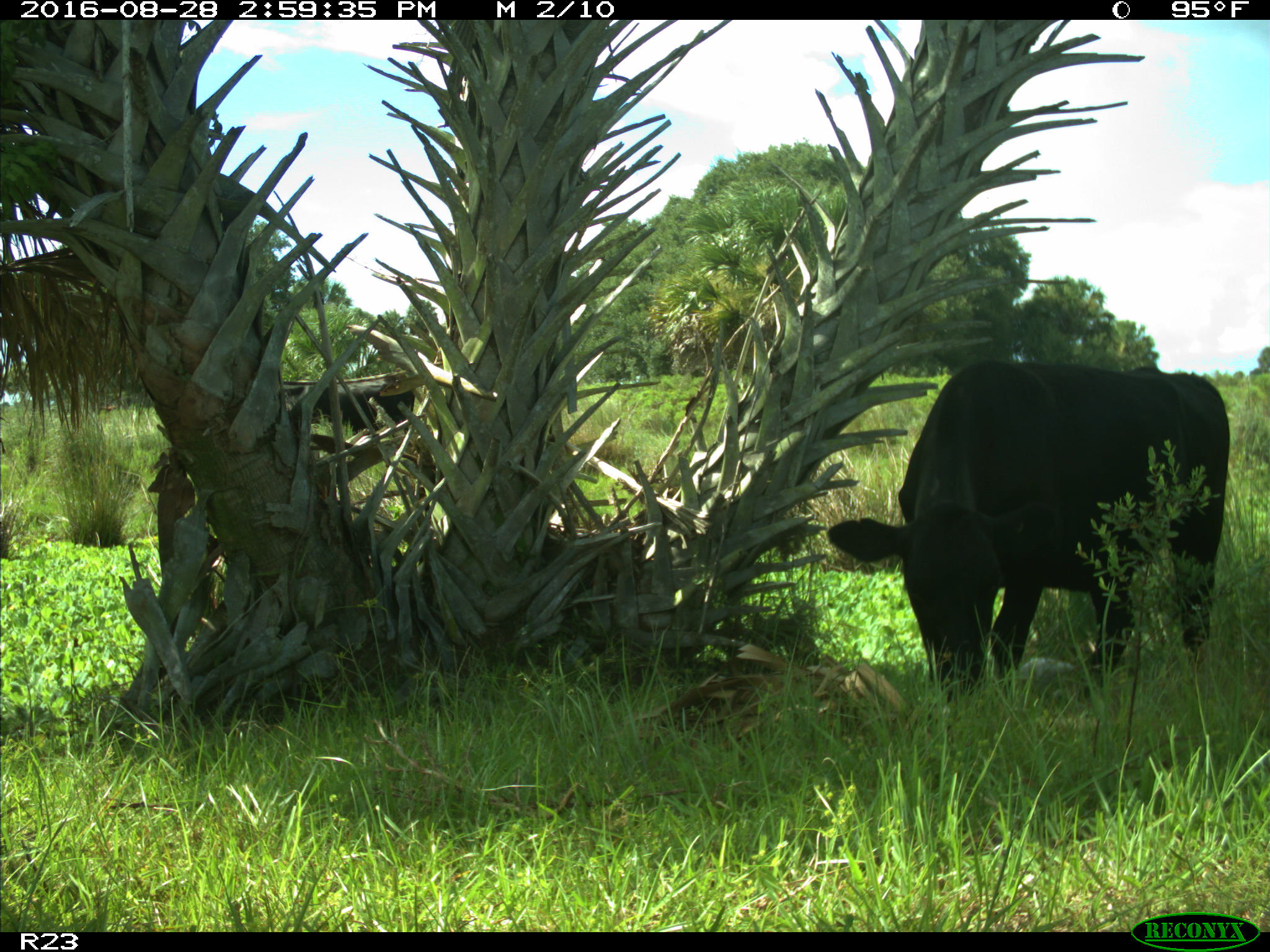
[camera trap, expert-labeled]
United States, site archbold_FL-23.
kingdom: Animalia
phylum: Chordata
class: Mammalia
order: Artiodactyla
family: Bovidae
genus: Bos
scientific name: Bos taurus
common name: domestic cow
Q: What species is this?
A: Bos taurus (domestic cow).